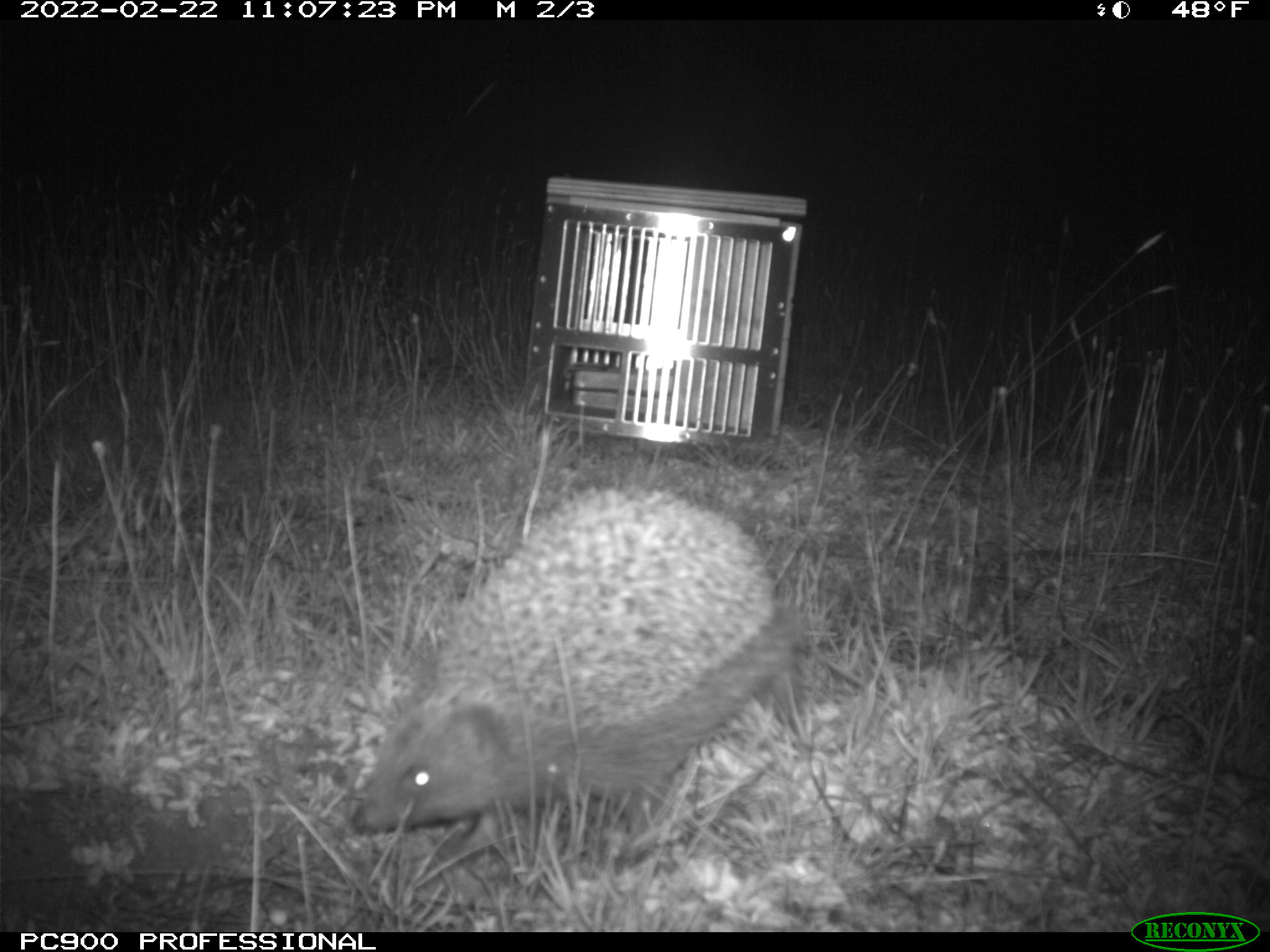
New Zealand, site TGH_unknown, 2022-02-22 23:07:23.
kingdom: Animalia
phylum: Chordata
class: Mammalia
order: Eulipotyphla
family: Erinaceidae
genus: Erinaceus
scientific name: Erinaceus europaeus europaeus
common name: european hedgehog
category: hedgehog